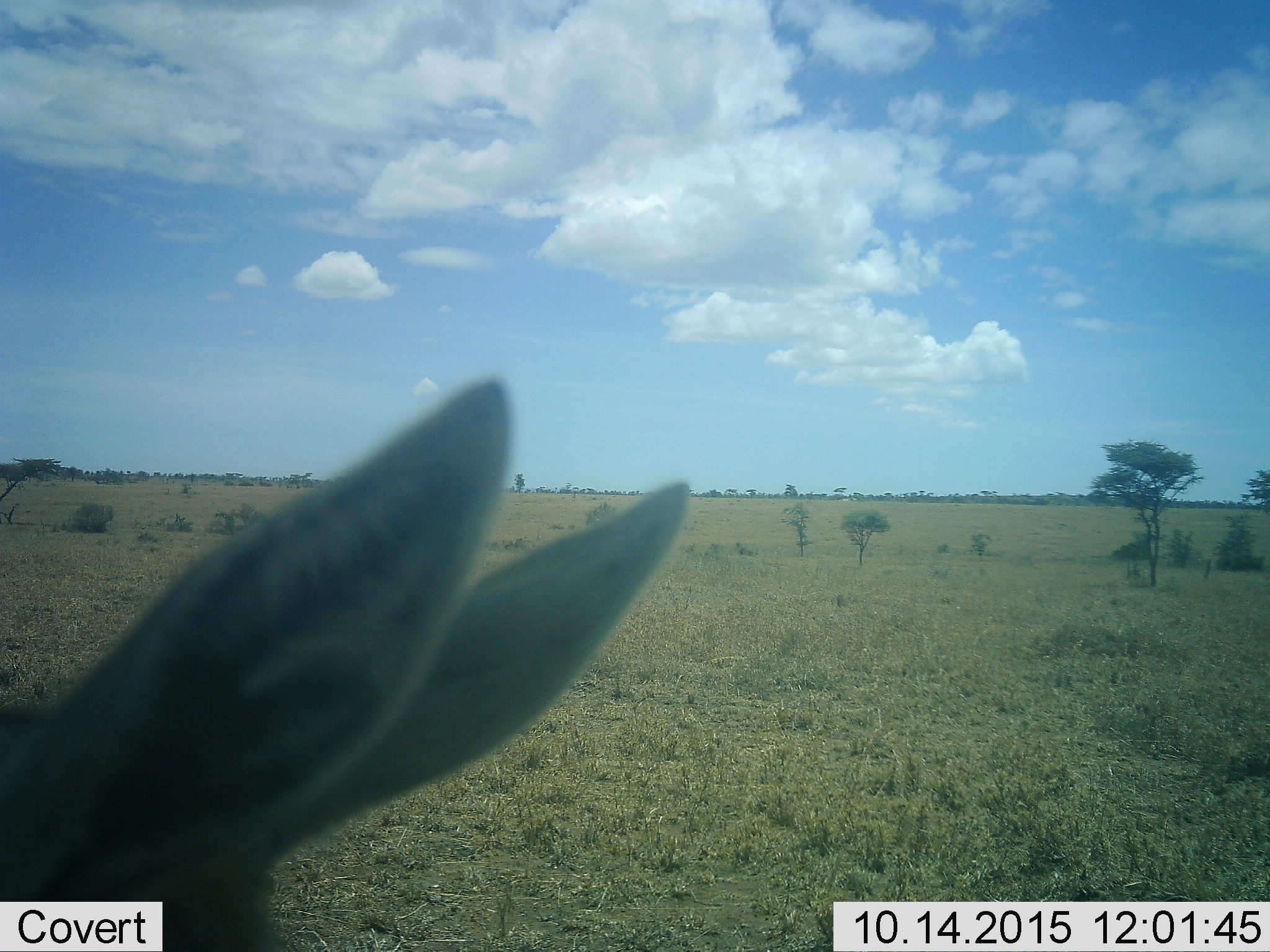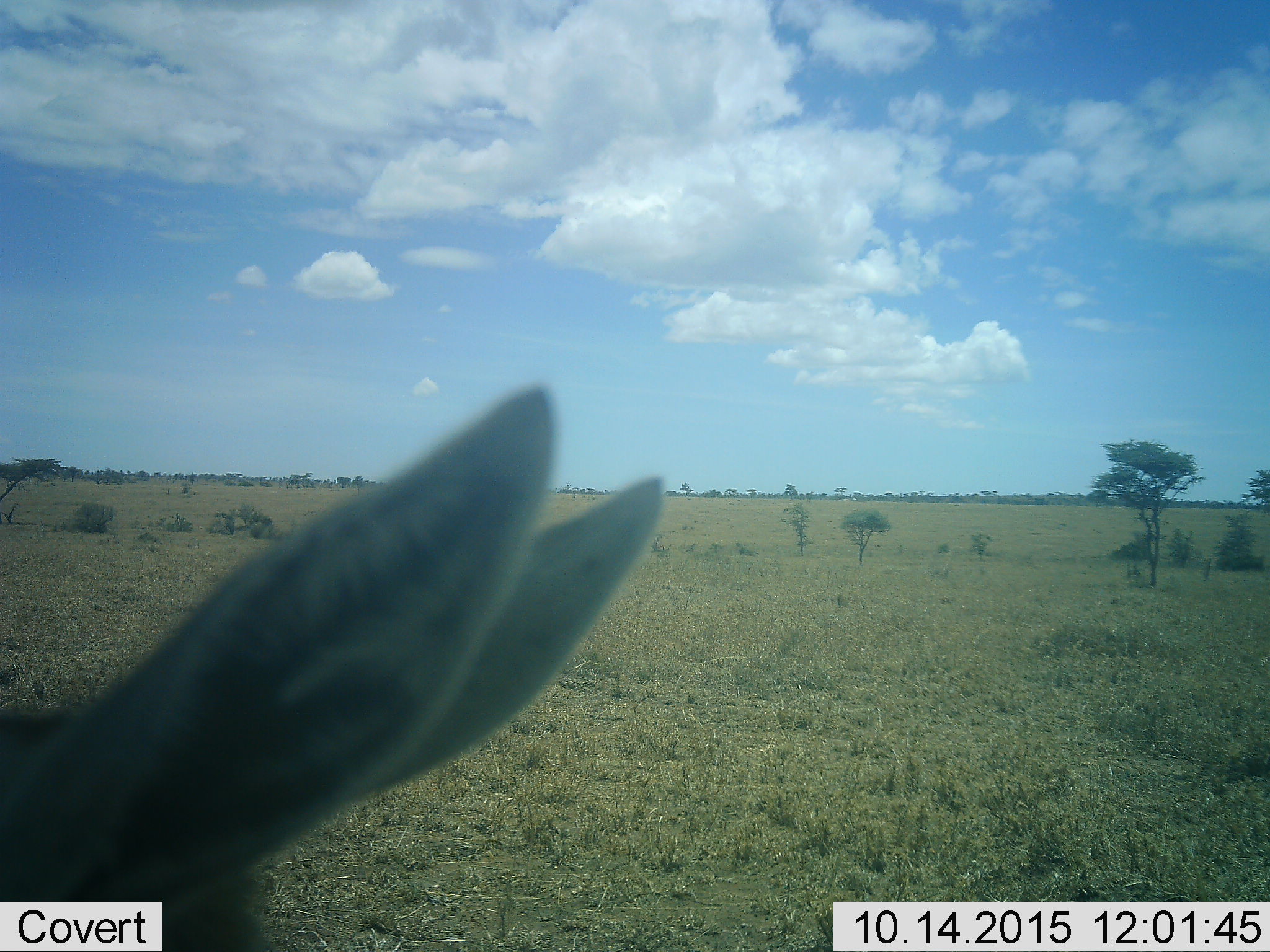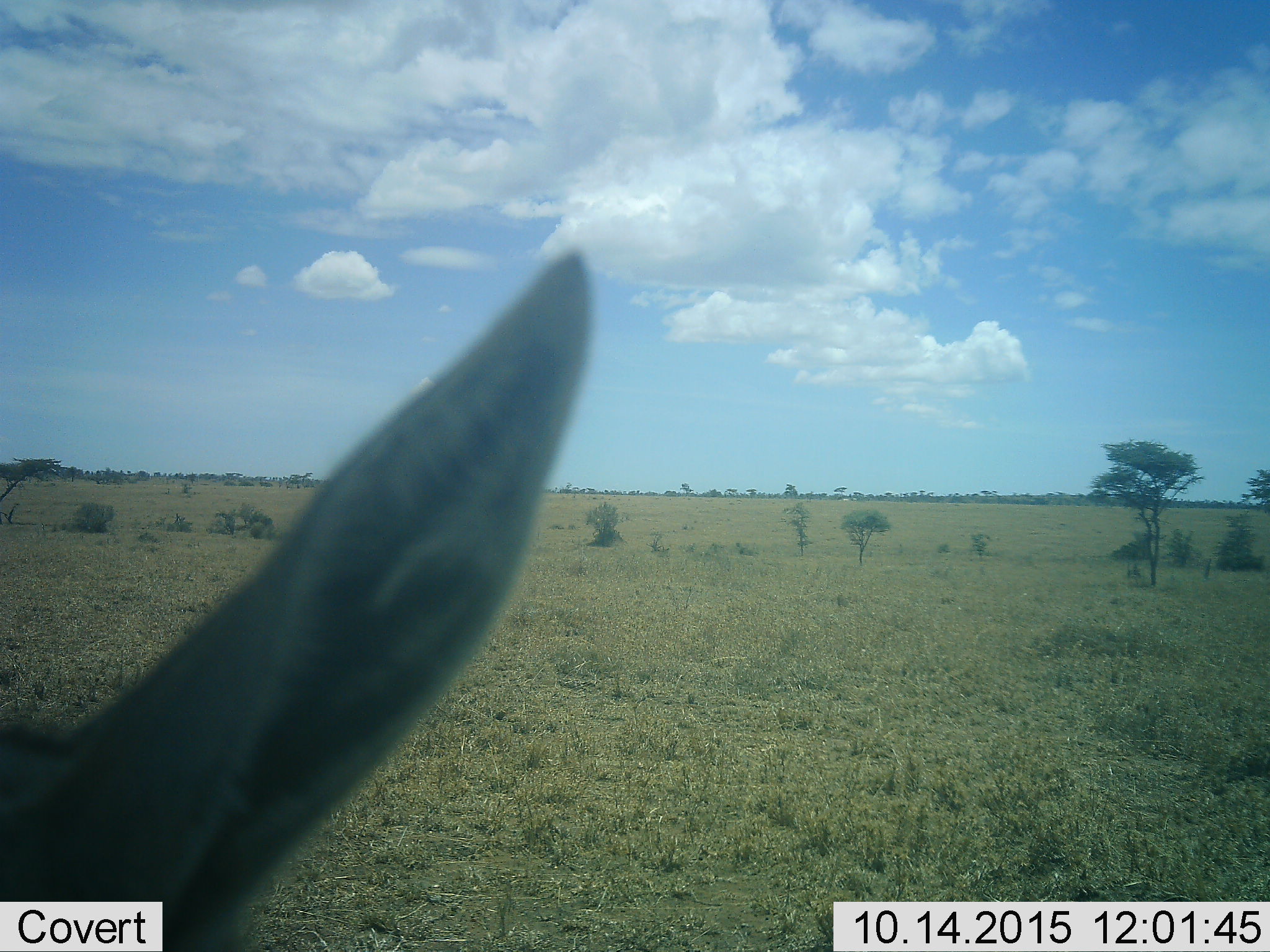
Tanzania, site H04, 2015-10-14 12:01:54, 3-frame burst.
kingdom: Animalia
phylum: Chordata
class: Mammalia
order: Artiodactyla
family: Bovidae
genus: Eudorcas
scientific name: Eudorcas thomsonii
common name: thomson's gazelle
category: gazellethomsons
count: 1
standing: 100%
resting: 0%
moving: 0%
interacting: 0%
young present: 0%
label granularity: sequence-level